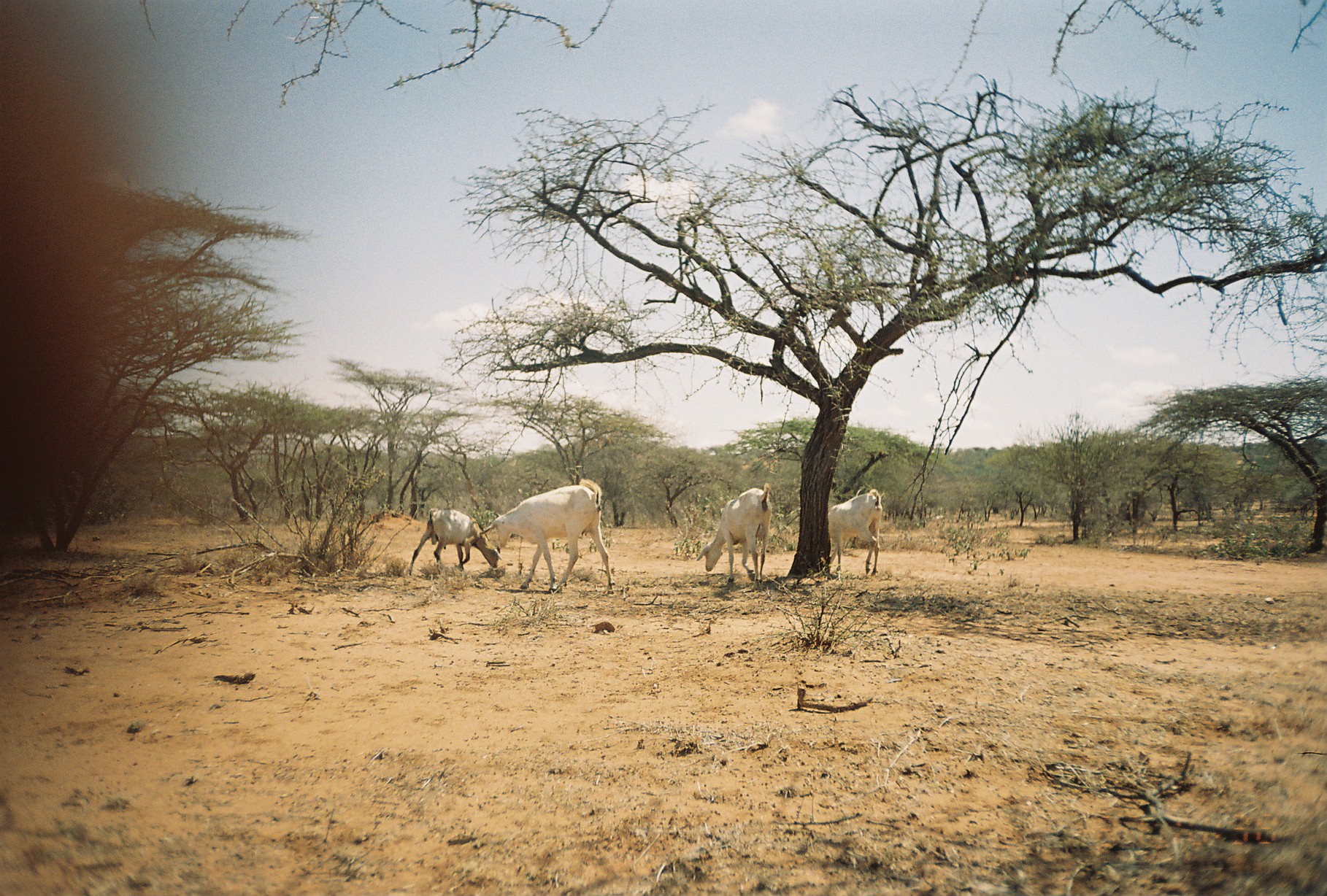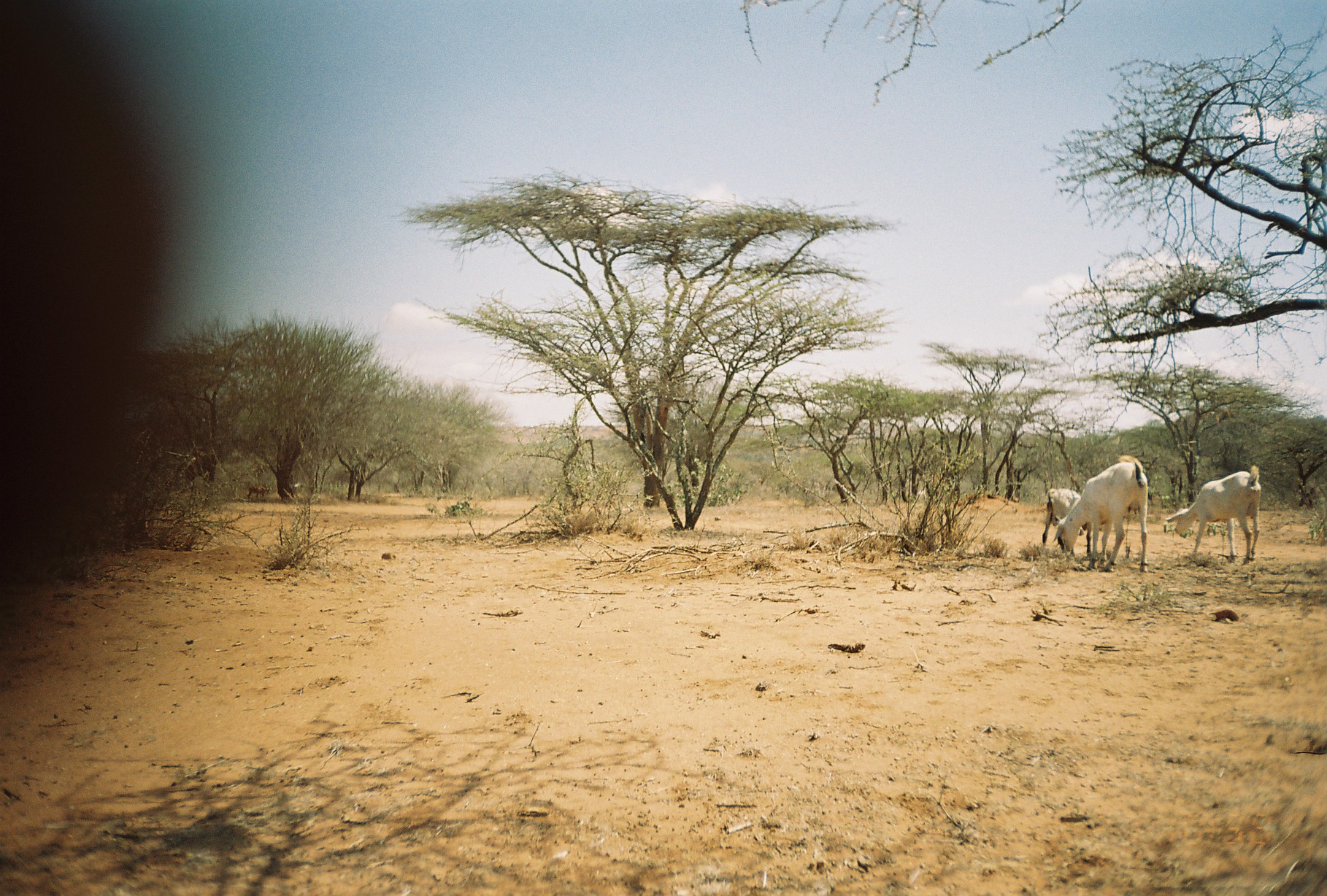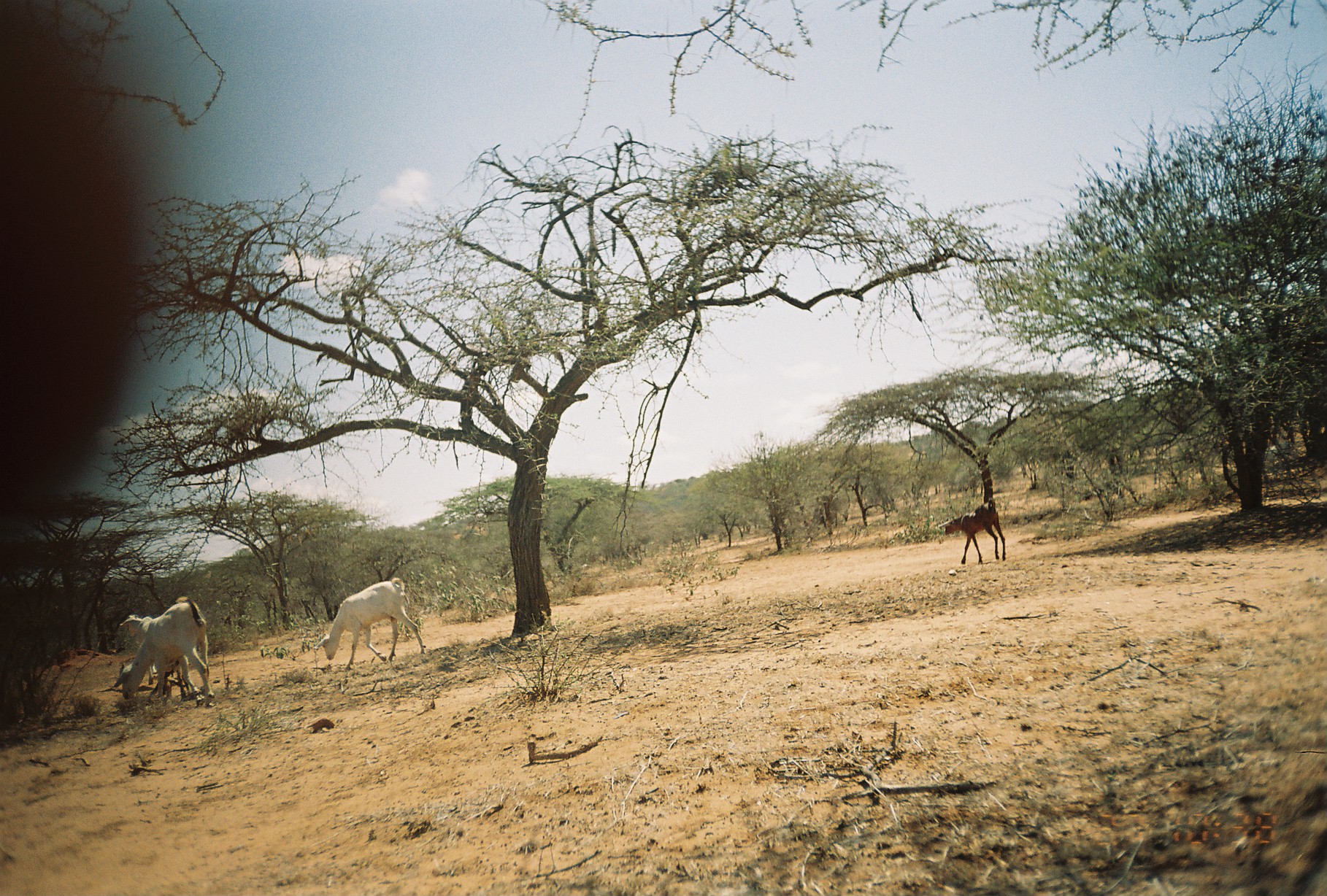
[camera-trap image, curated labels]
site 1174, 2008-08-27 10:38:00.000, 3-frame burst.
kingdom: Animalia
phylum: Chordata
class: Mammalia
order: Artiodactyla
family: Bovidae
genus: Capra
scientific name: Capra aegagrus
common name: wild goat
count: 5